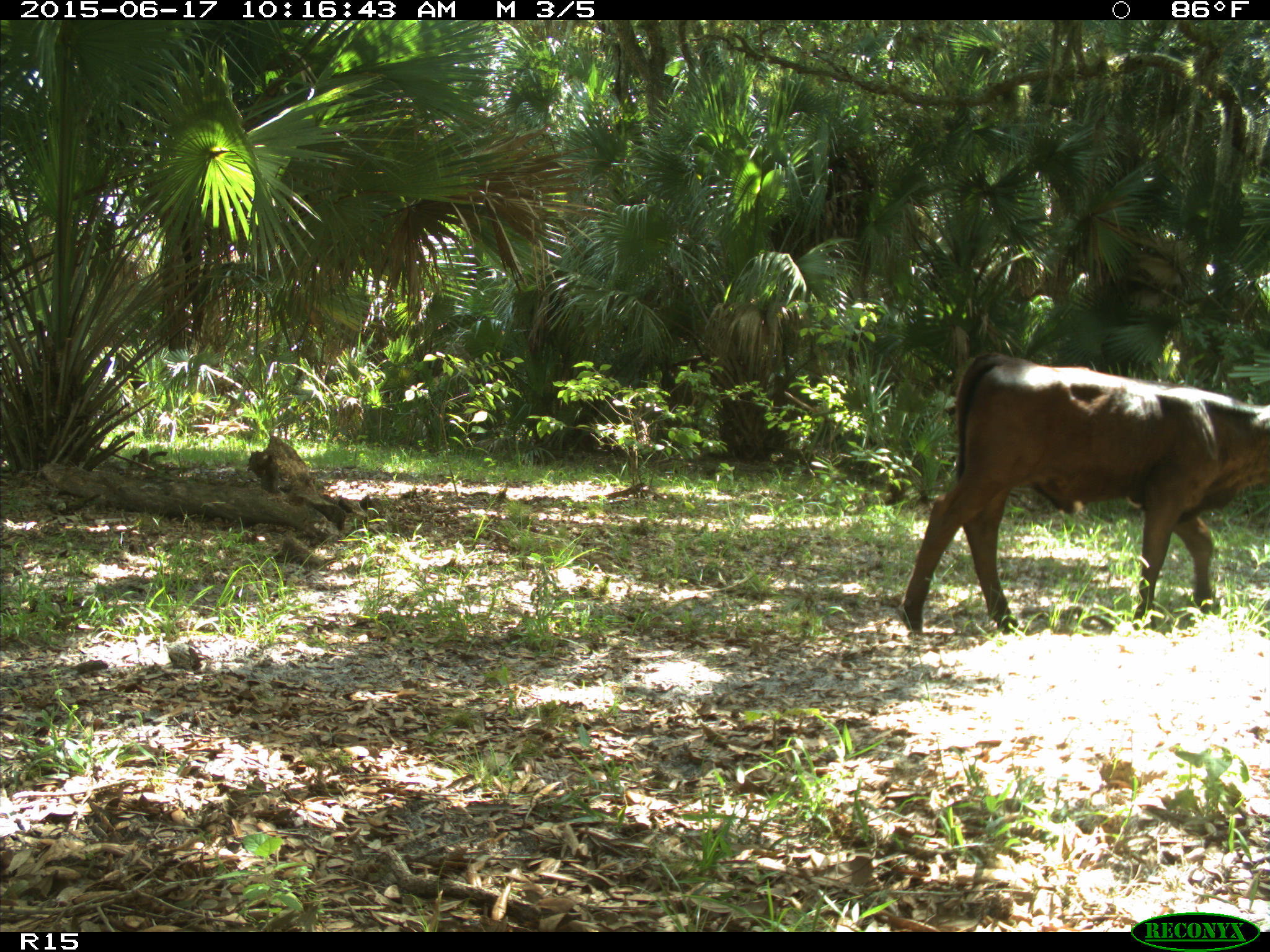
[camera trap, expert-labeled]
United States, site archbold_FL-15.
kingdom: Animalia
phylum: Chordata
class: Mammalia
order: Artiodactyla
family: Bovidae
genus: Bos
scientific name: Bos taurus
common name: domestic cow